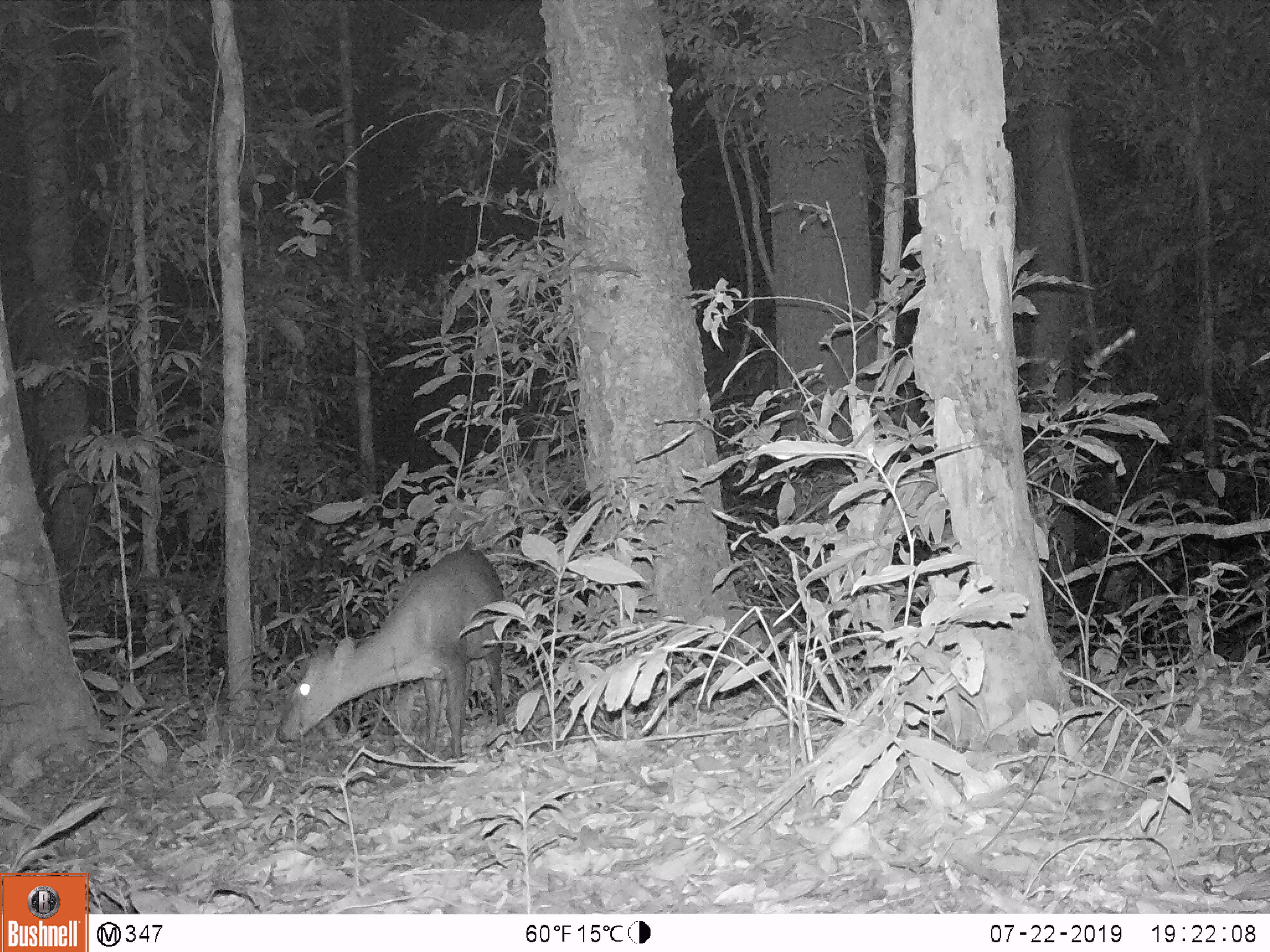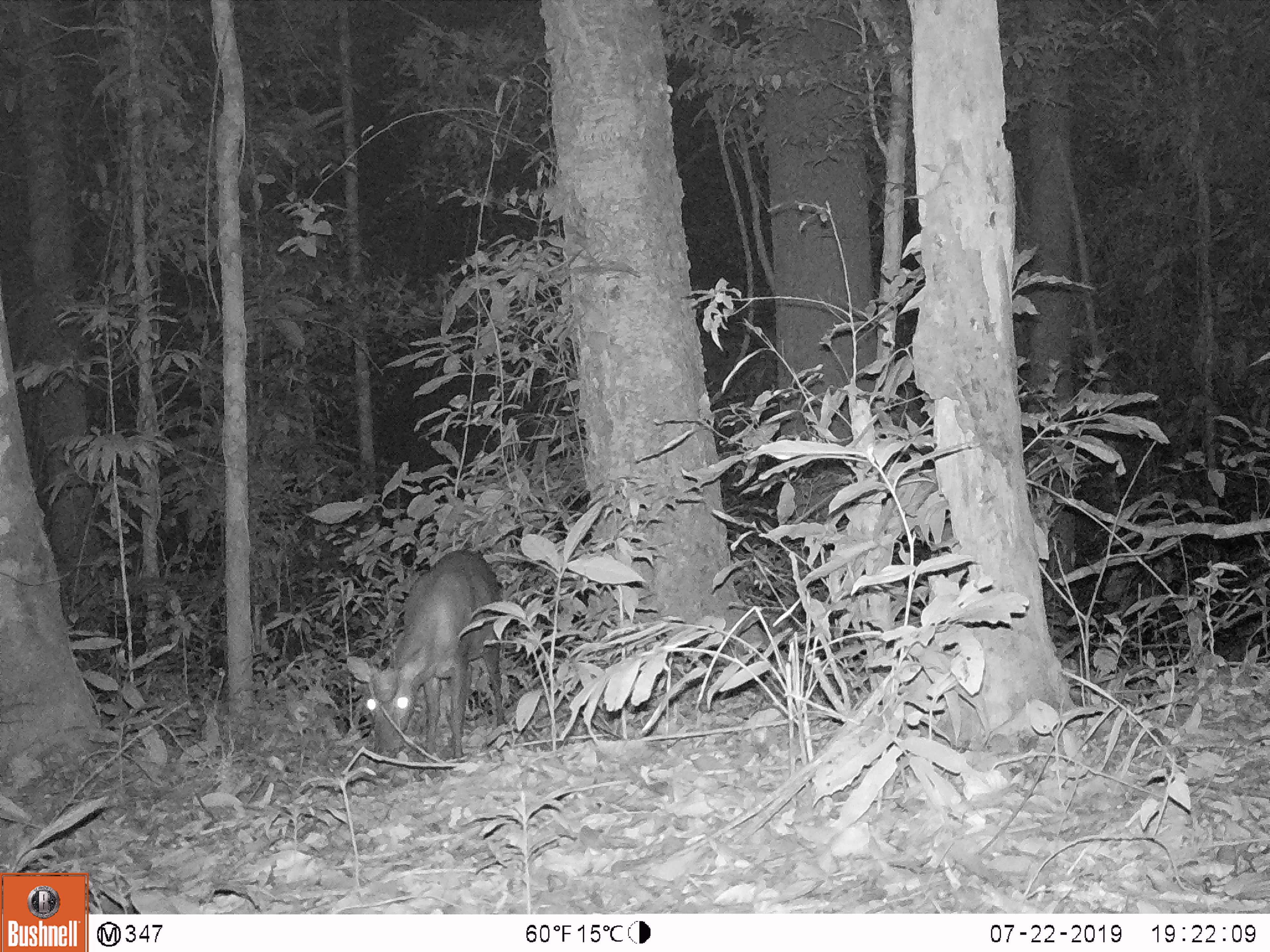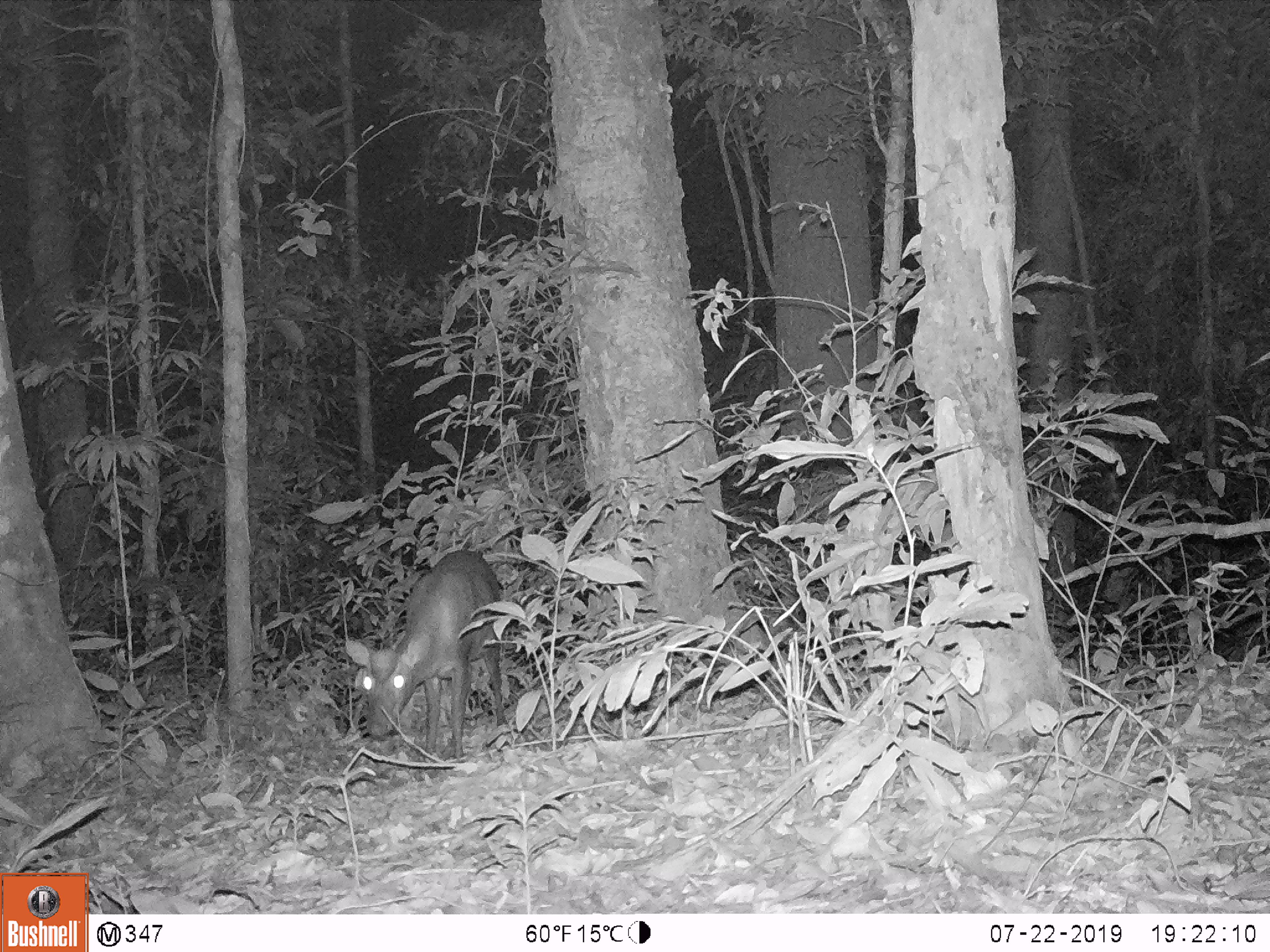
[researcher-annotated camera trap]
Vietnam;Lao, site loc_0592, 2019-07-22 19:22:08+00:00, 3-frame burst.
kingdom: Animalia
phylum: Chordata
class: Mammalia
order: Artiodactyla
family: Cervidae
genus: Muntiacus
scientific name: Muntiacus rooseveltorum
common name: roosevelt's muntjac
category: roosevelts muntjac group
Roosevelts muntjac group (roosevelt's muntjac) (Muntiacus rooseveltorum). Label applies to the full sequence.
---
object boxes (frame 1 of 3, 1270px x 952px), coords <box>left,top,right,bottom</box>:
roosevelts muntjac group: <box>274,549,510,760</box>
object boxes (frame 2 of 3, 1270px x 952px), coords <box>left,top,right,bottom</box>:
roosevelts muntjac group: <box>347,548,510,765</box>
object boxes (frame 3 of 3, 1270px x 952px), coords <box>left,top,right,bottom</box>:
roosevelts muntjac group: <box>344,549,509,759</box>